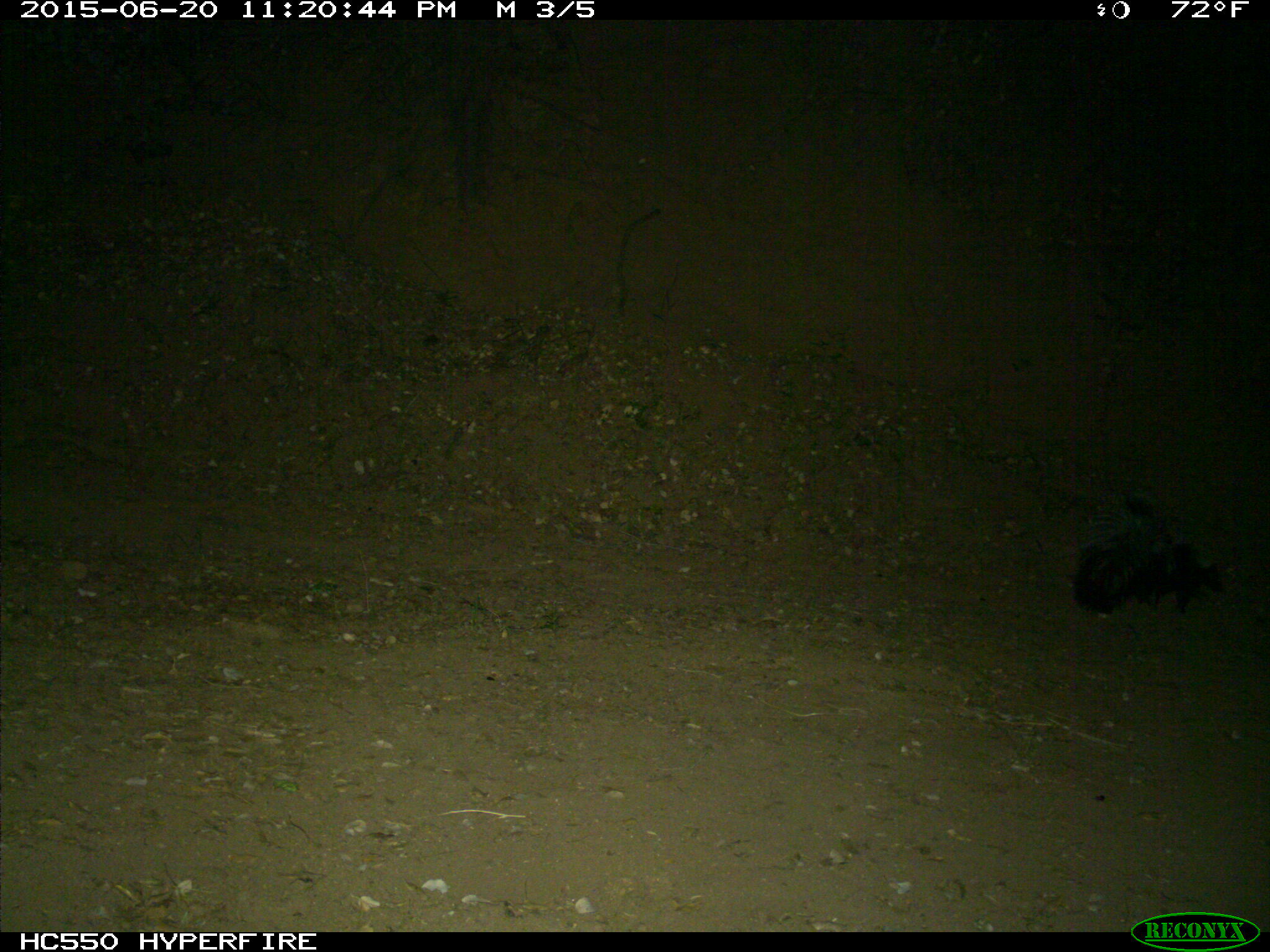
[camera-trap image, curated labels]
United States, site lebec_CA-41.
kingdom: Animalia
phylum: Chordata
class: Mammalia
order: Carnivora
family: Mephitidae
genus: Mephitis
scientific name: Mephitis mephitis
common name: striped skunk